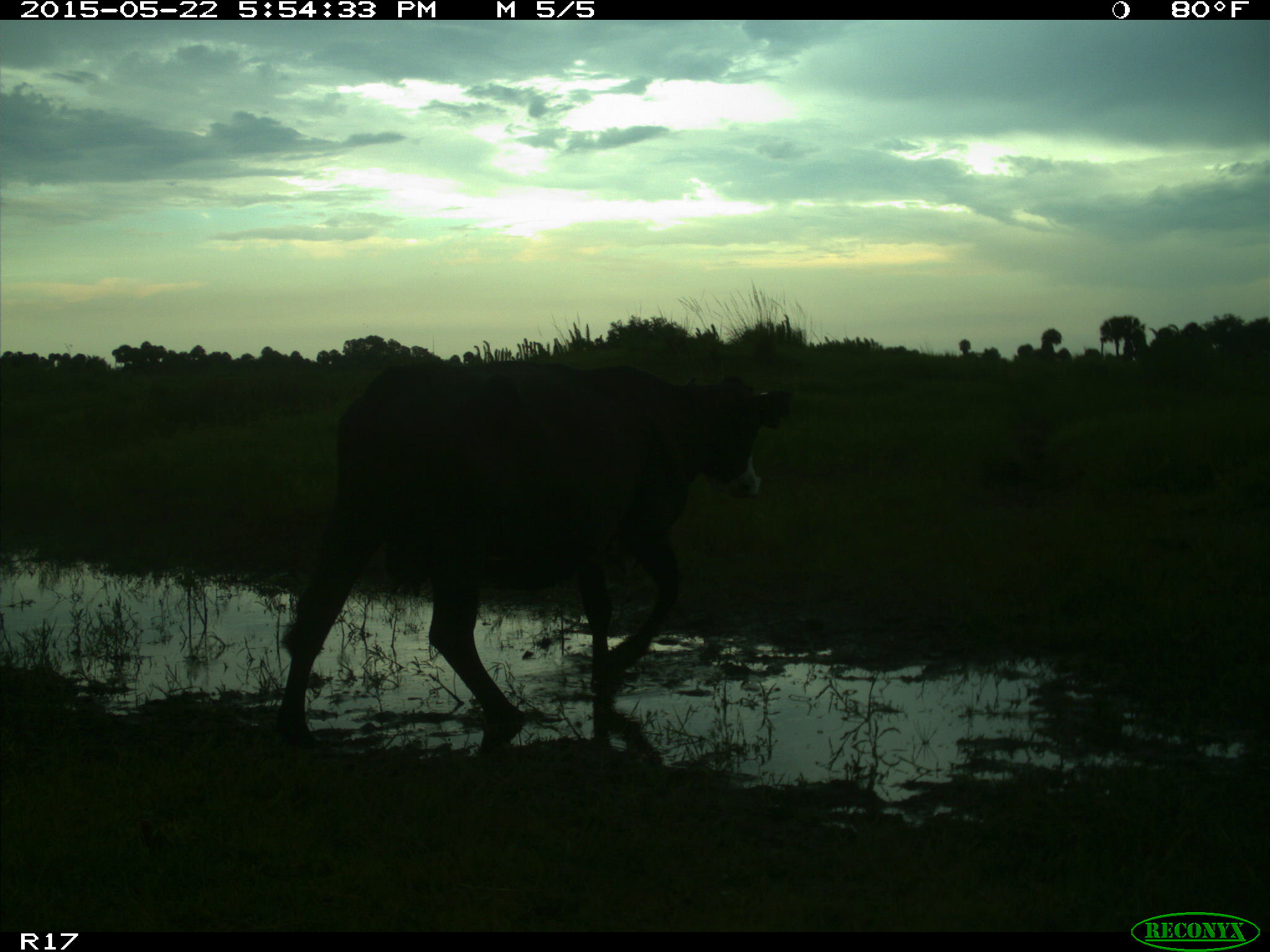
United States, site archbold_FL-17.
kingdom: Animalia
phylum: Chordata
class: Mammalia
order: Artiodactyla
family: Bovidae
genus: Bos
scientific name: Bos taurus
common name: domestic cow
Bos taurus (domestic cow).